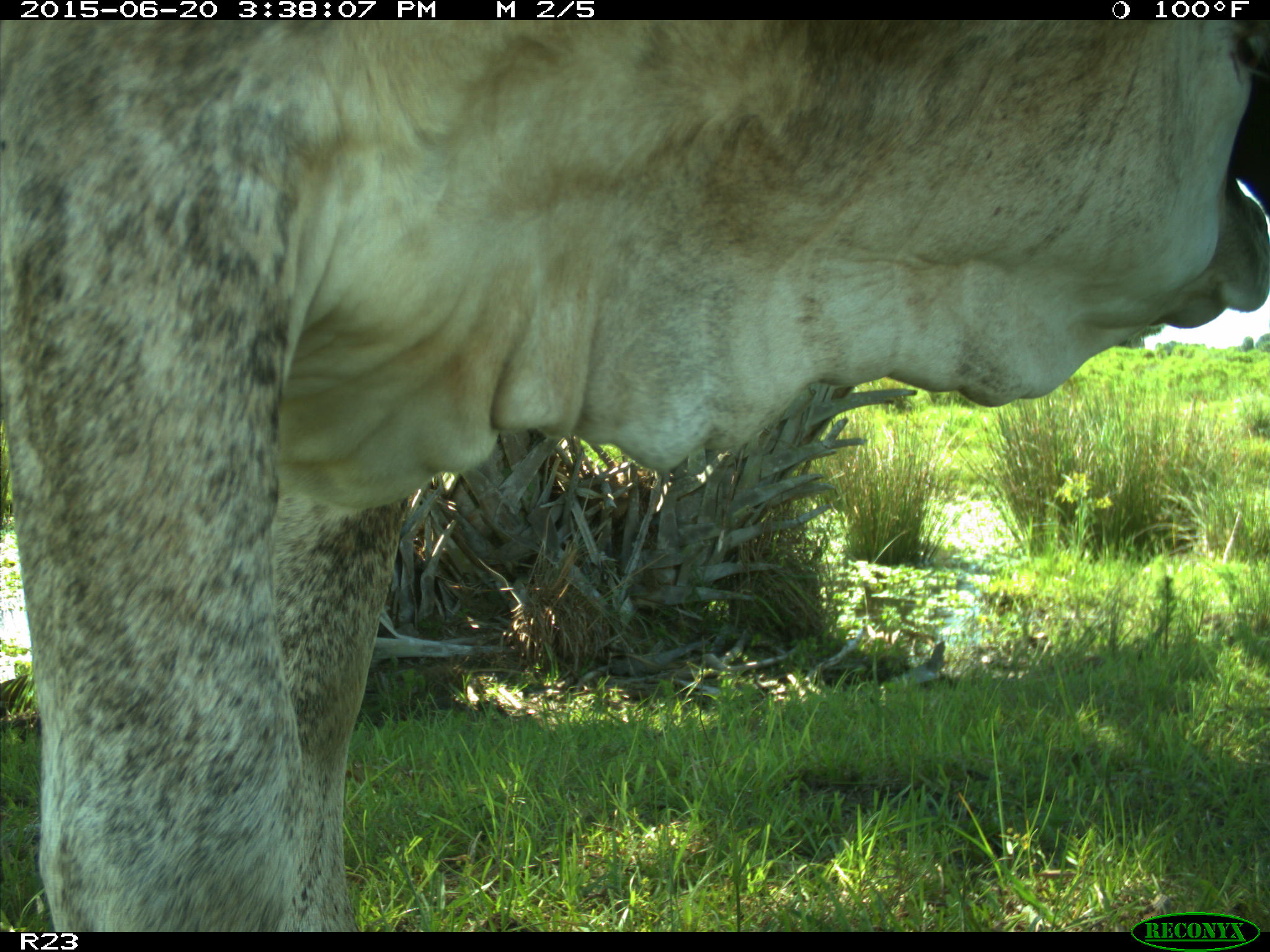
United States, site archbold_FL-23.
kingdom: Animalia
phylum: Chordata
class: Mammalia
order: Artiodactyla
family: Bovidae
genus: Bos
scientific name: Bos taurus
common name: domestic cow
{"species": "Bos taurus (domestic cow)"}